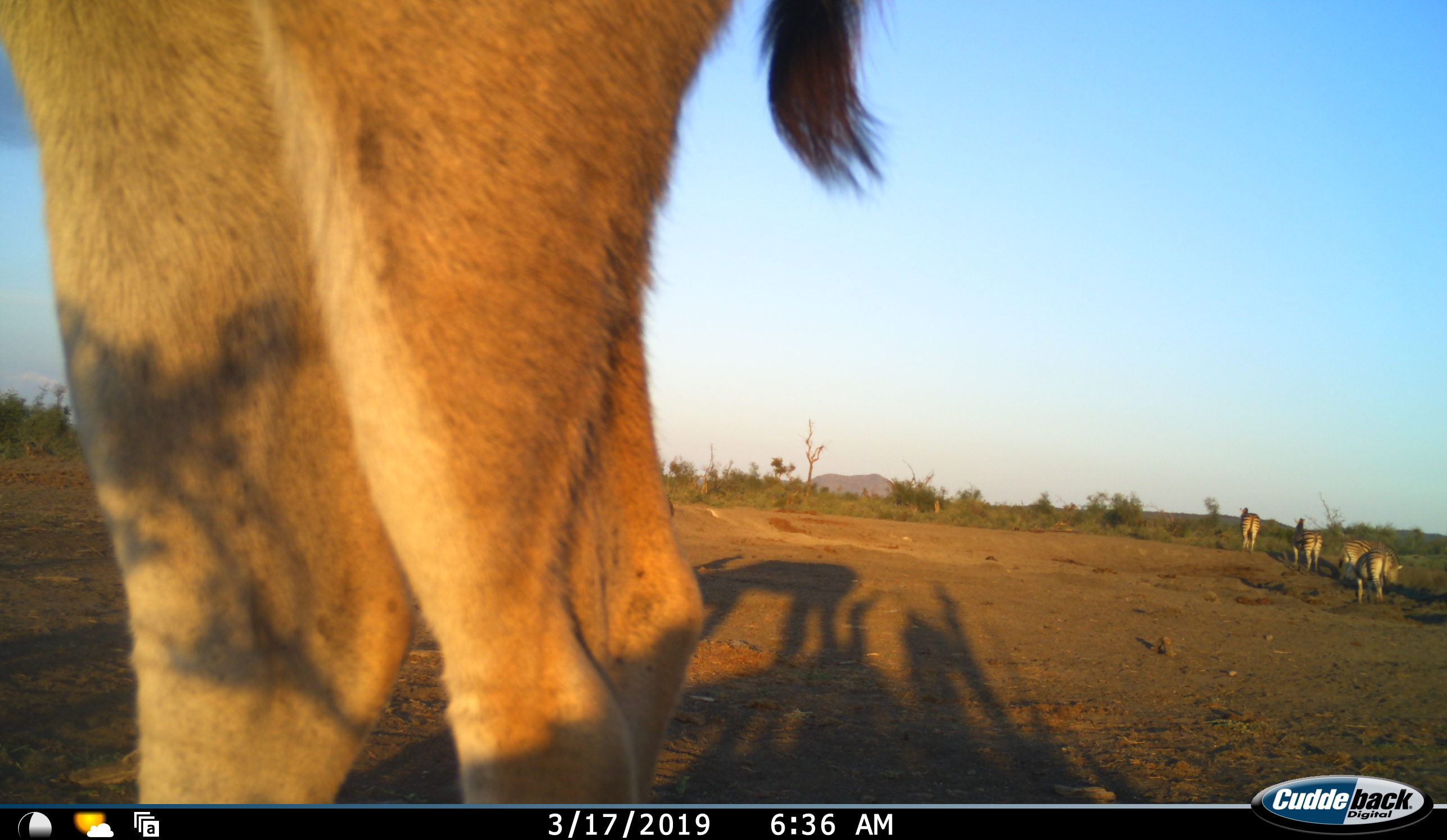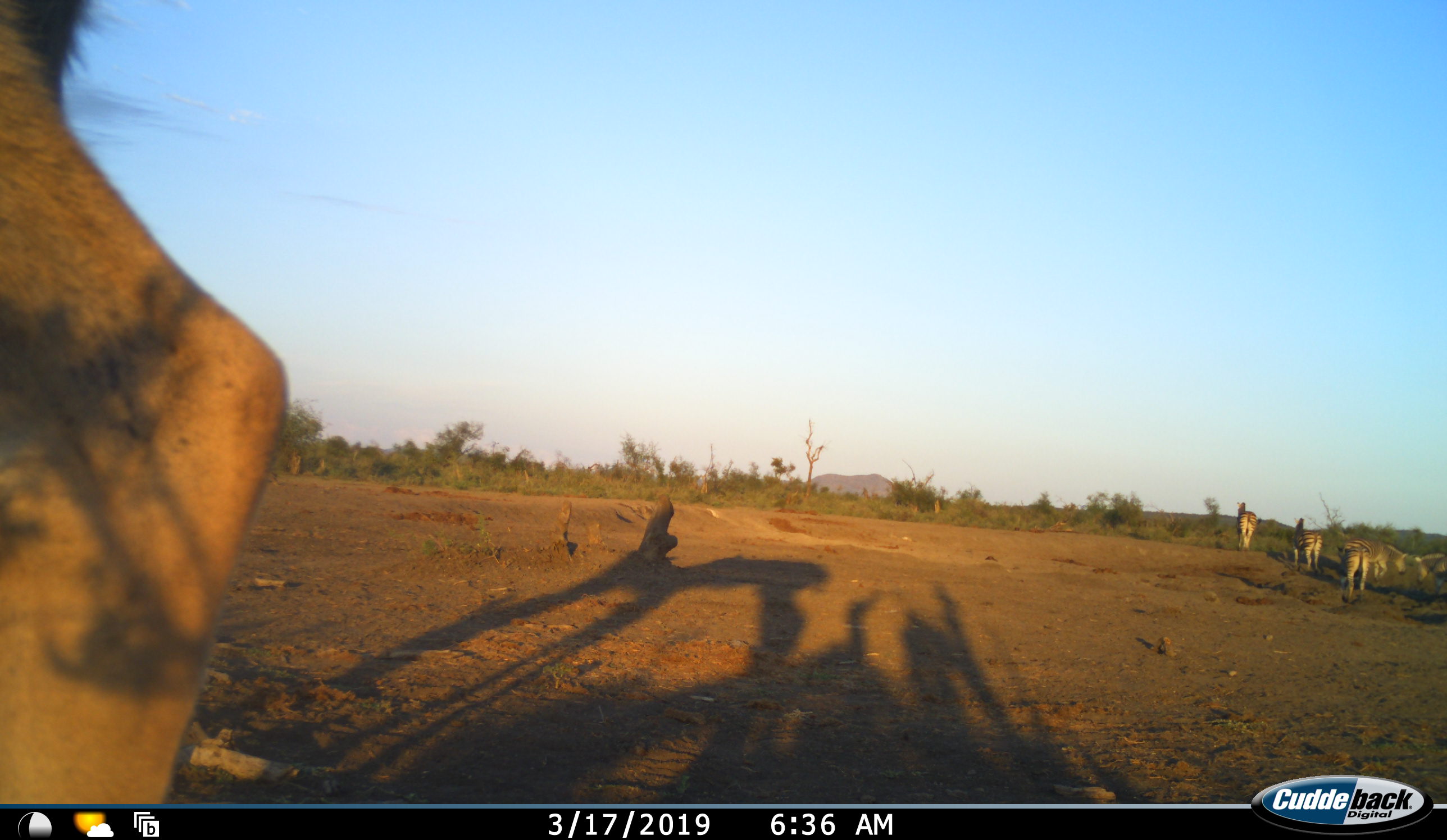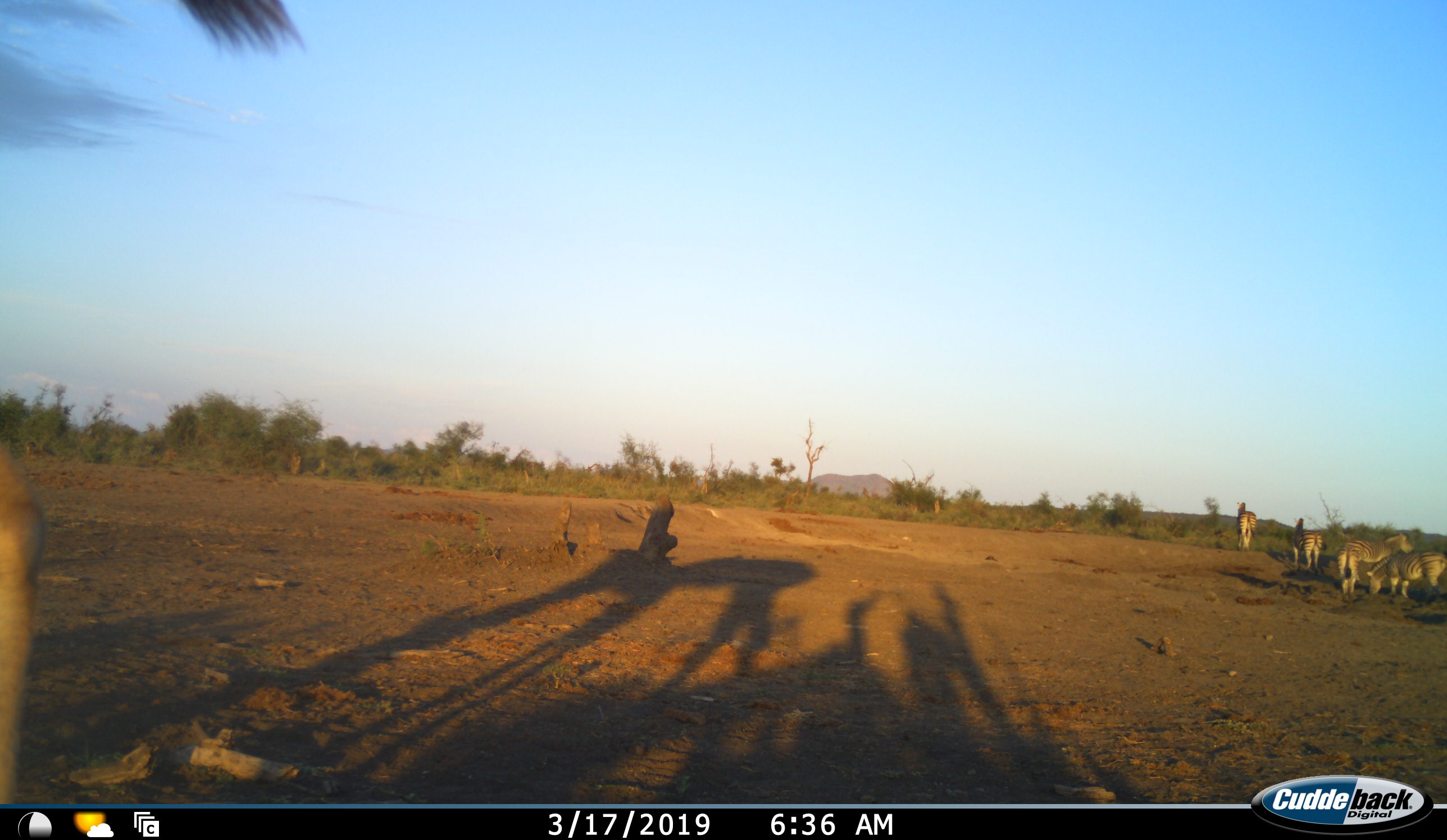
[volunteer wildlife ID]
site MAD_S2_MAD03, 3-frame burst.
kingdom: Animalia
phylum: Chordata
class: Mammalia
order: Perissodactyla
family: Equidae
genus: Equus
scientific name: Equus quagga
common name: plains zebra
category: zebraplains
Zebraplains (plains zebra) (Equus quagga), count 5. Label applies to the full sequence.